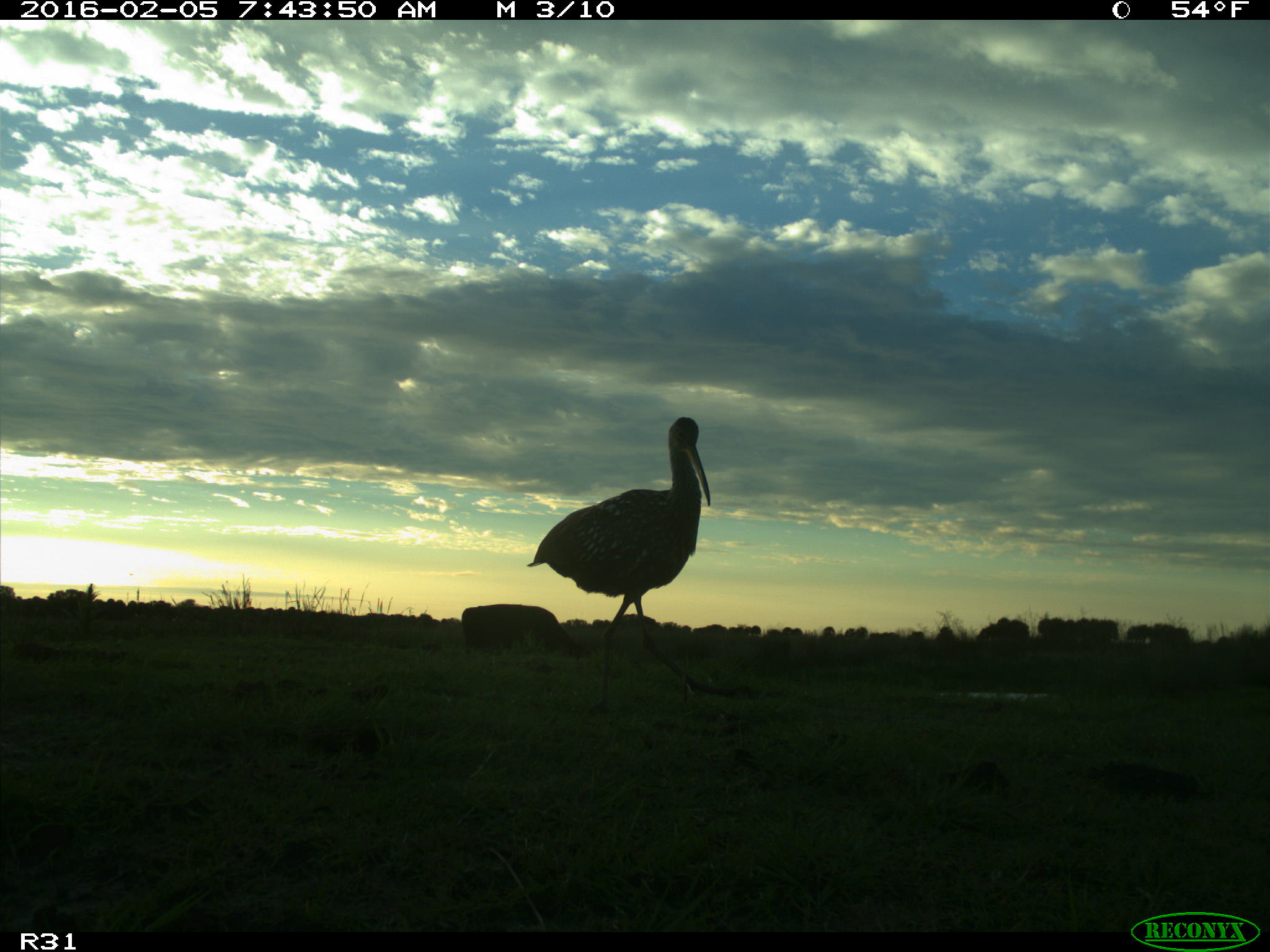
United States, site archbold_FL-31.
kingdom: Animalia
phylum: Chordata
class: Mammalia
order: Artiodactyla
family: Bovidae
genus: Bos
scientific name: Bos taurus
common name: domestic cow